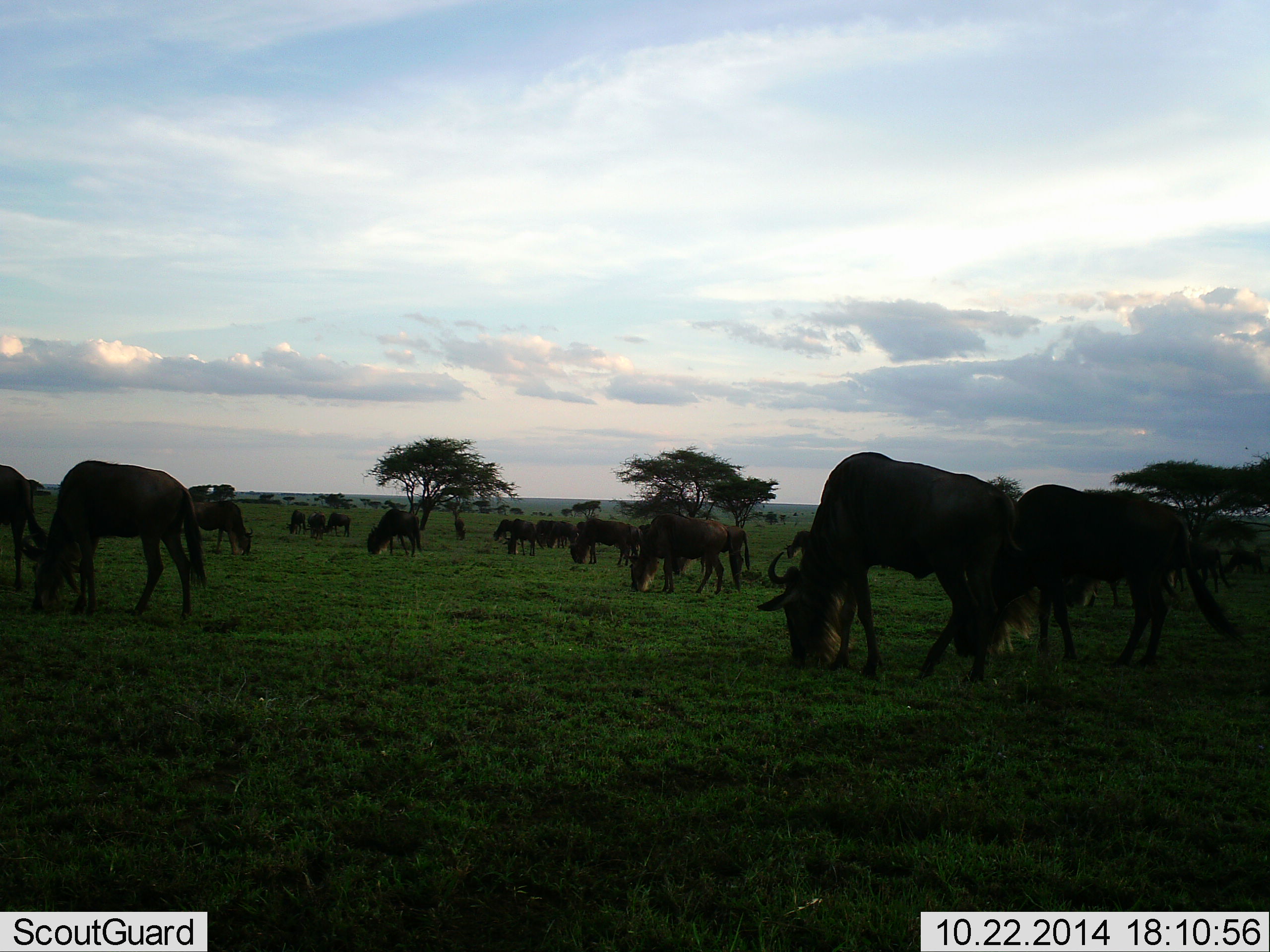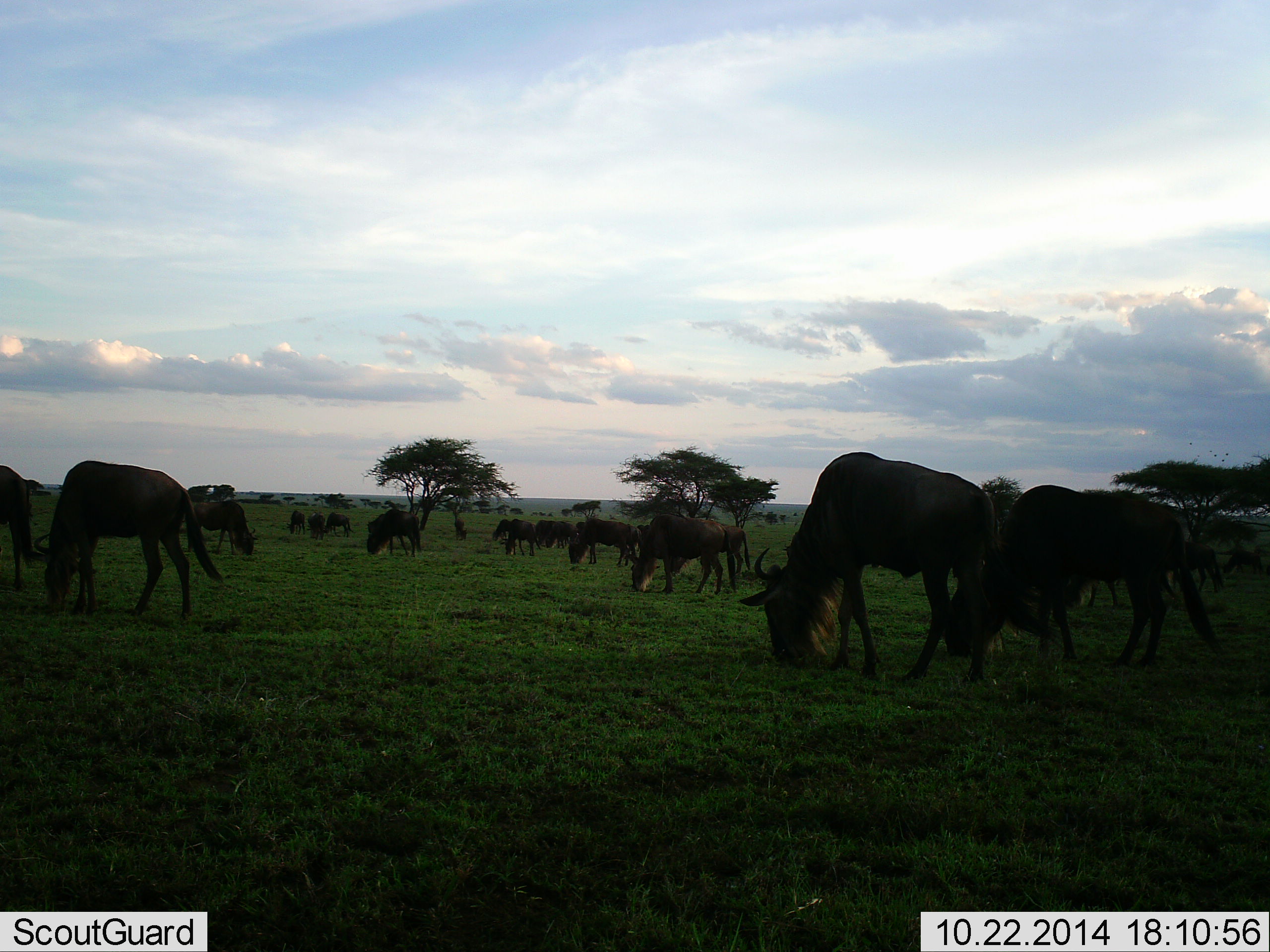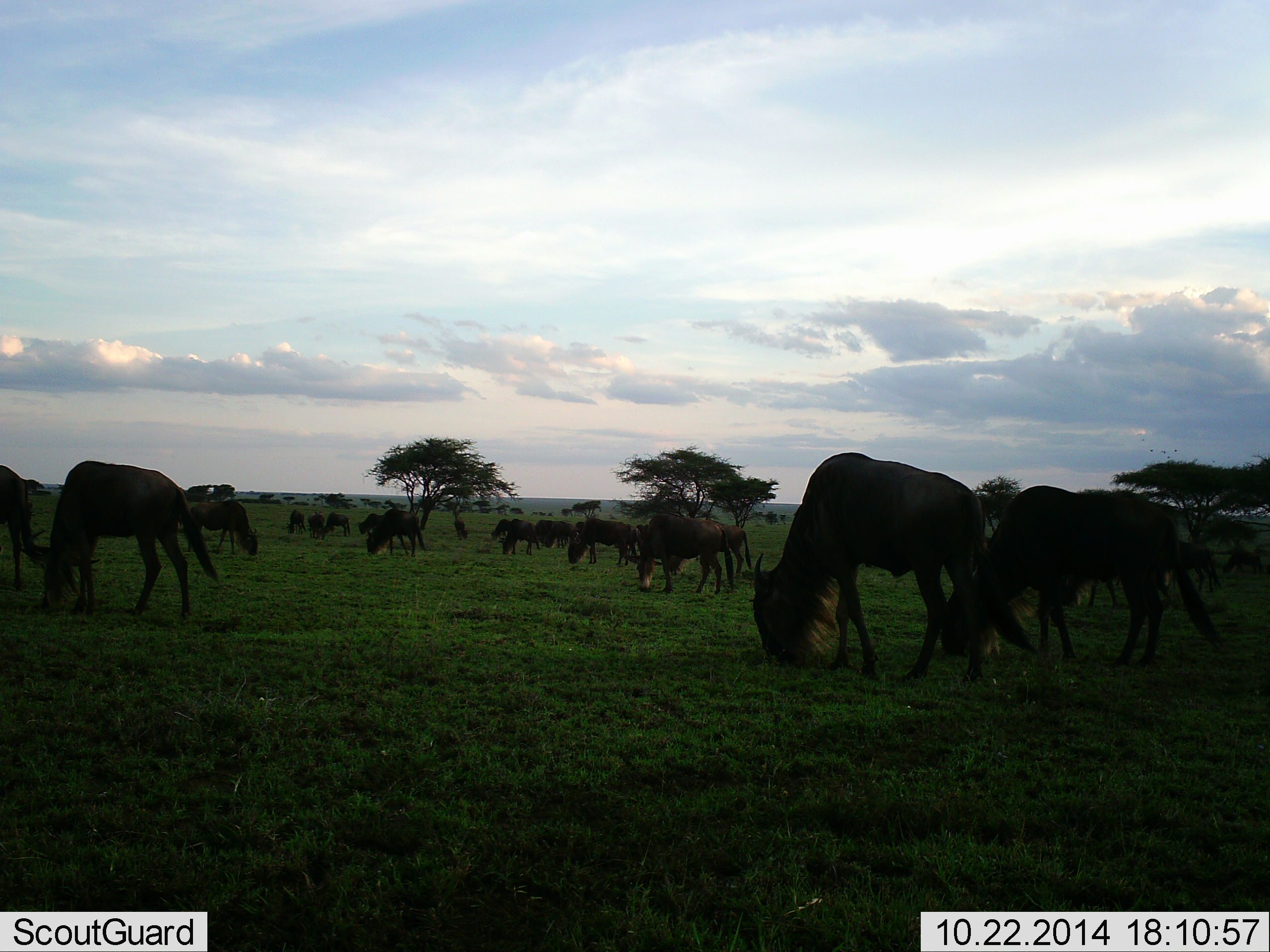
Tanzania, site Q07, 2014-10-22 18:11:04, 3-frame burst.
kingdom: Animalia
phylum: Chordata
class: Mammalia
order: Artiodactyla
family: Bovidae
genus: Connochaetes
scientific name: Connochaetes taurinus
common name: blue wildebeest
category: wildebeest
Wildebeest (blue wildebeest) (Connochaetes taurinus), count 11-50. Behavior (volunteer vote fractions): standing 30%, resting 10%, moving 20%, interacting 0%. Young present (vote fraction): 0%. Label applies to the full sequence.